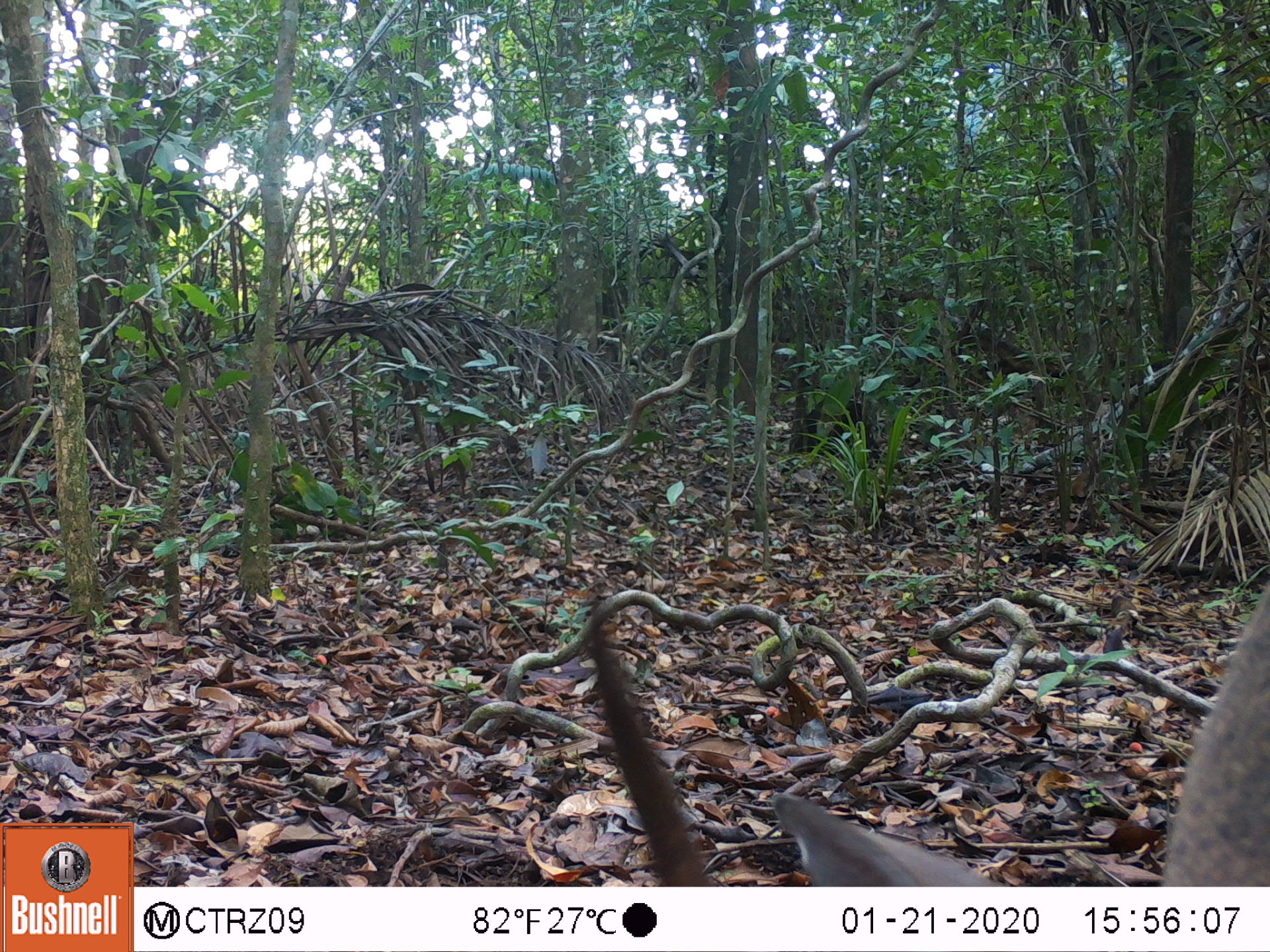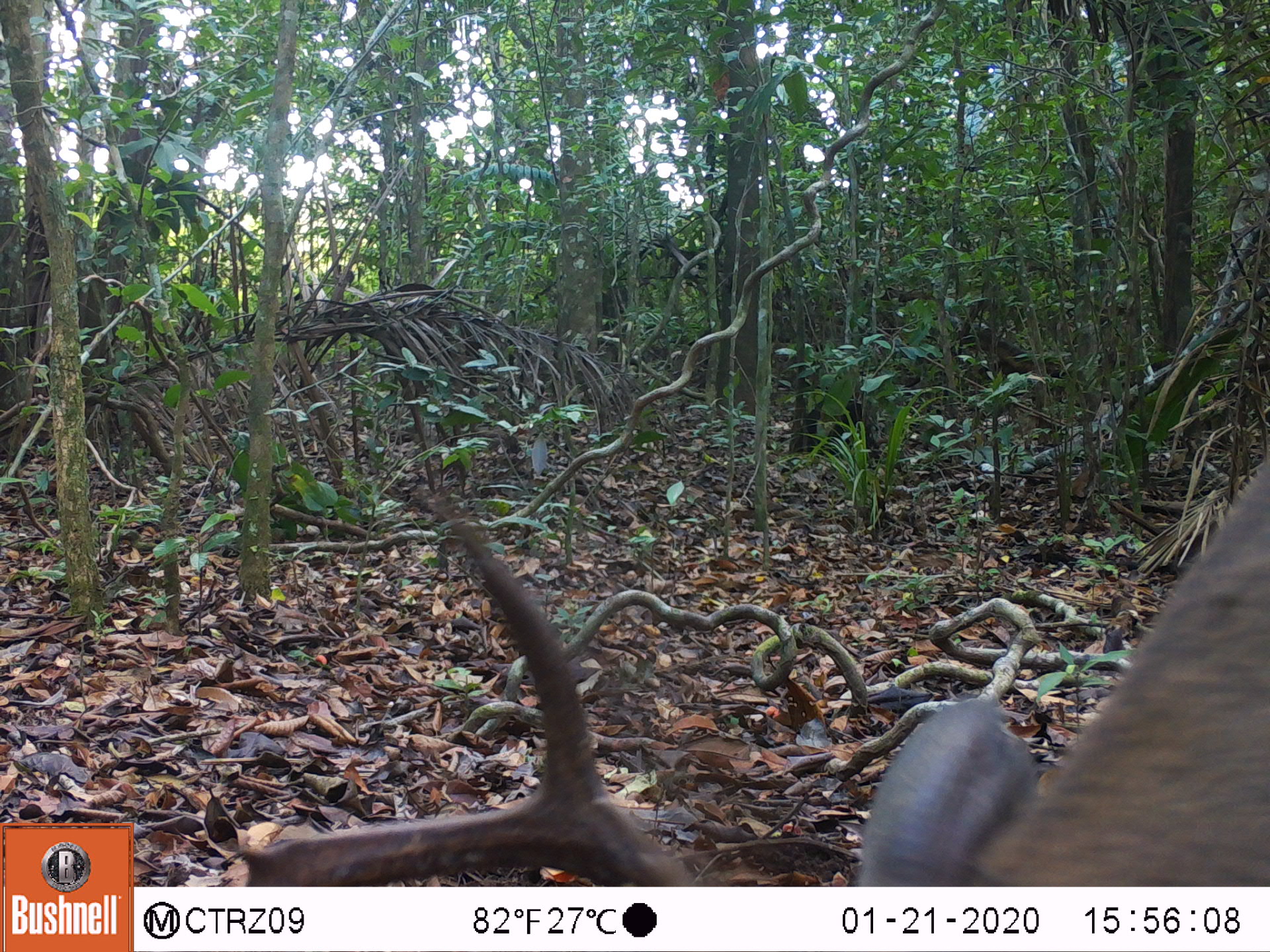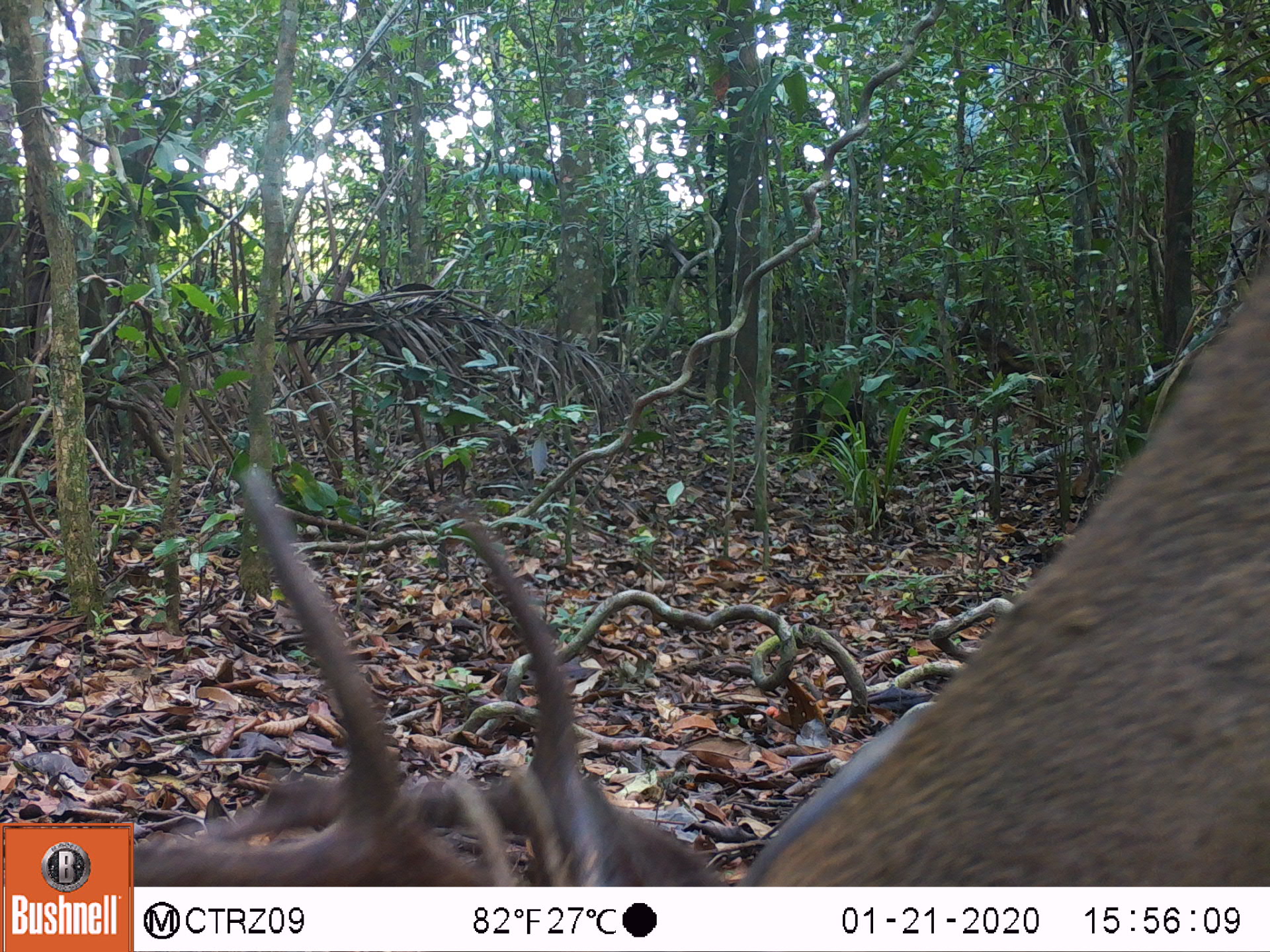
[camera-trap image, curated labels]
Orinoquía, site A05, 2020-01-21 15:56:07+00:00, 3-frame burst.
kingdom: Animalia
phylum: Chordata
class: Mammalia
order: Artiodactyla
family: Cervidae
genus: Odocoileus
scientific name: Odocoileus virginianus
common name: white-tailed deer